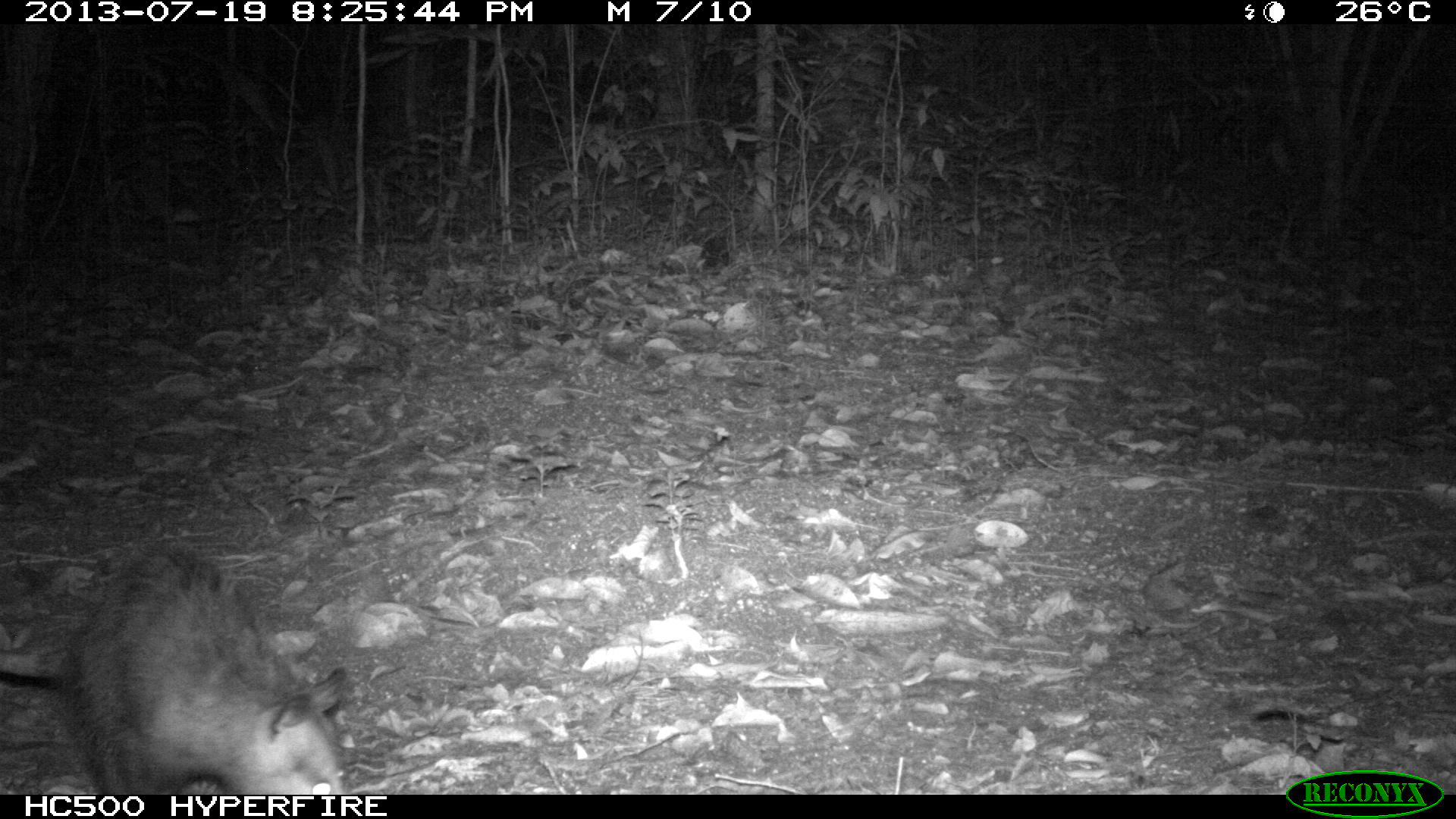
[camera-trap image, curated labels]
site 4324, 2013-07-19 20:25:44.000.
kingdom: Animalia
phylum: Chordata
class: Mammalia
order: Didelphimorphia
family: Didelphidae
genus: Didelphis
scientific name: Didelphis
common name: american opossums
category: didelphis sp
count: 1